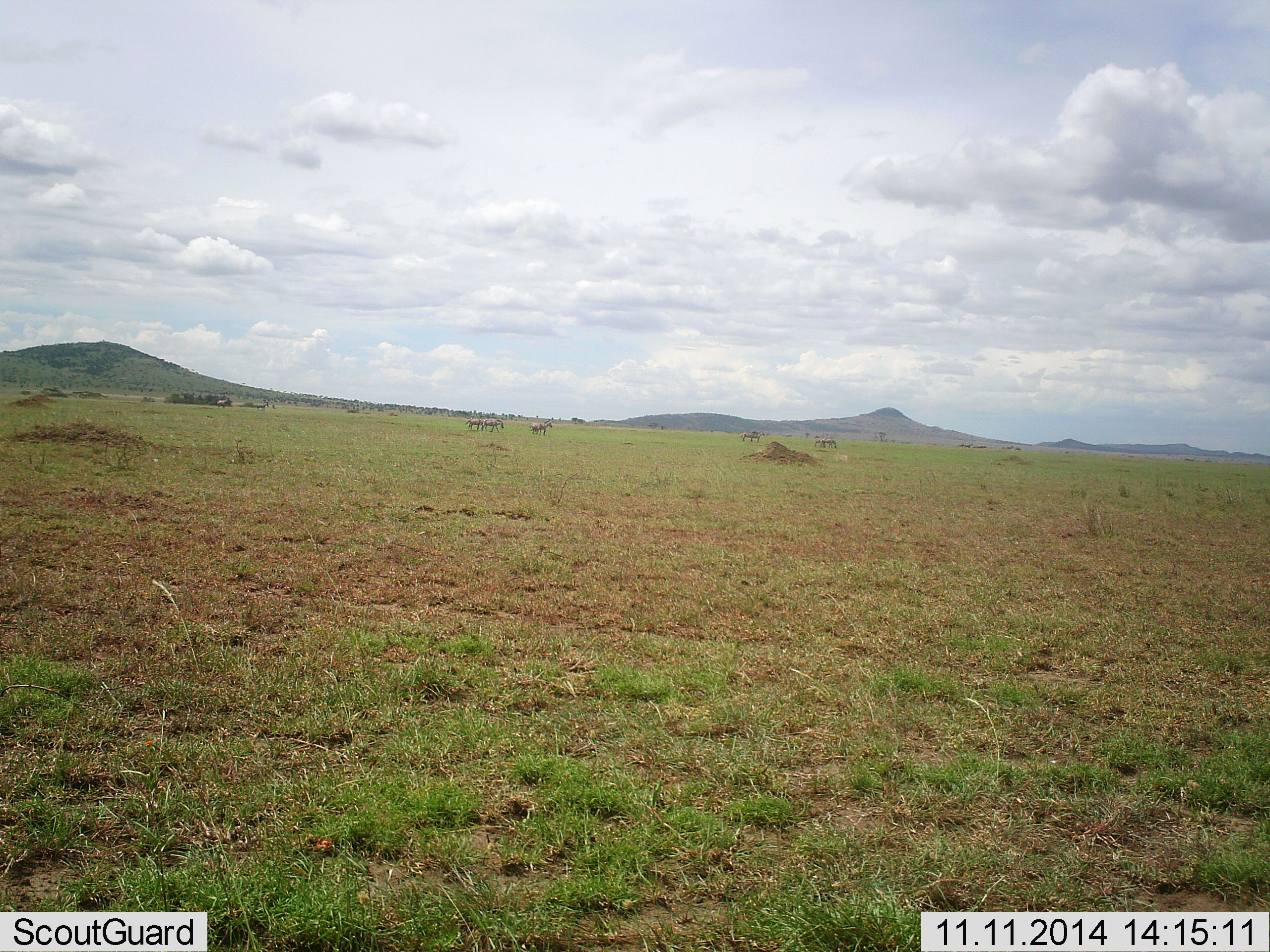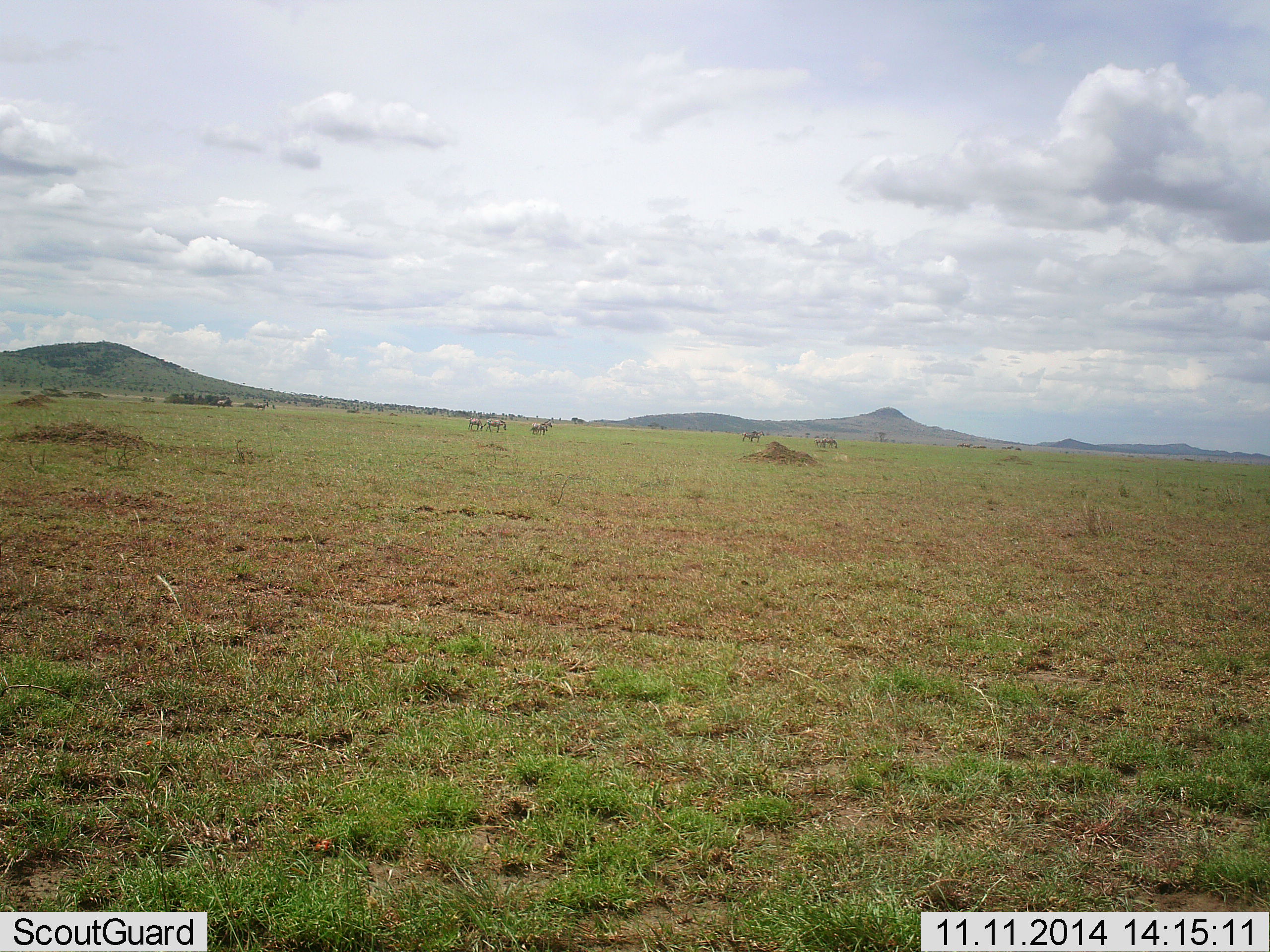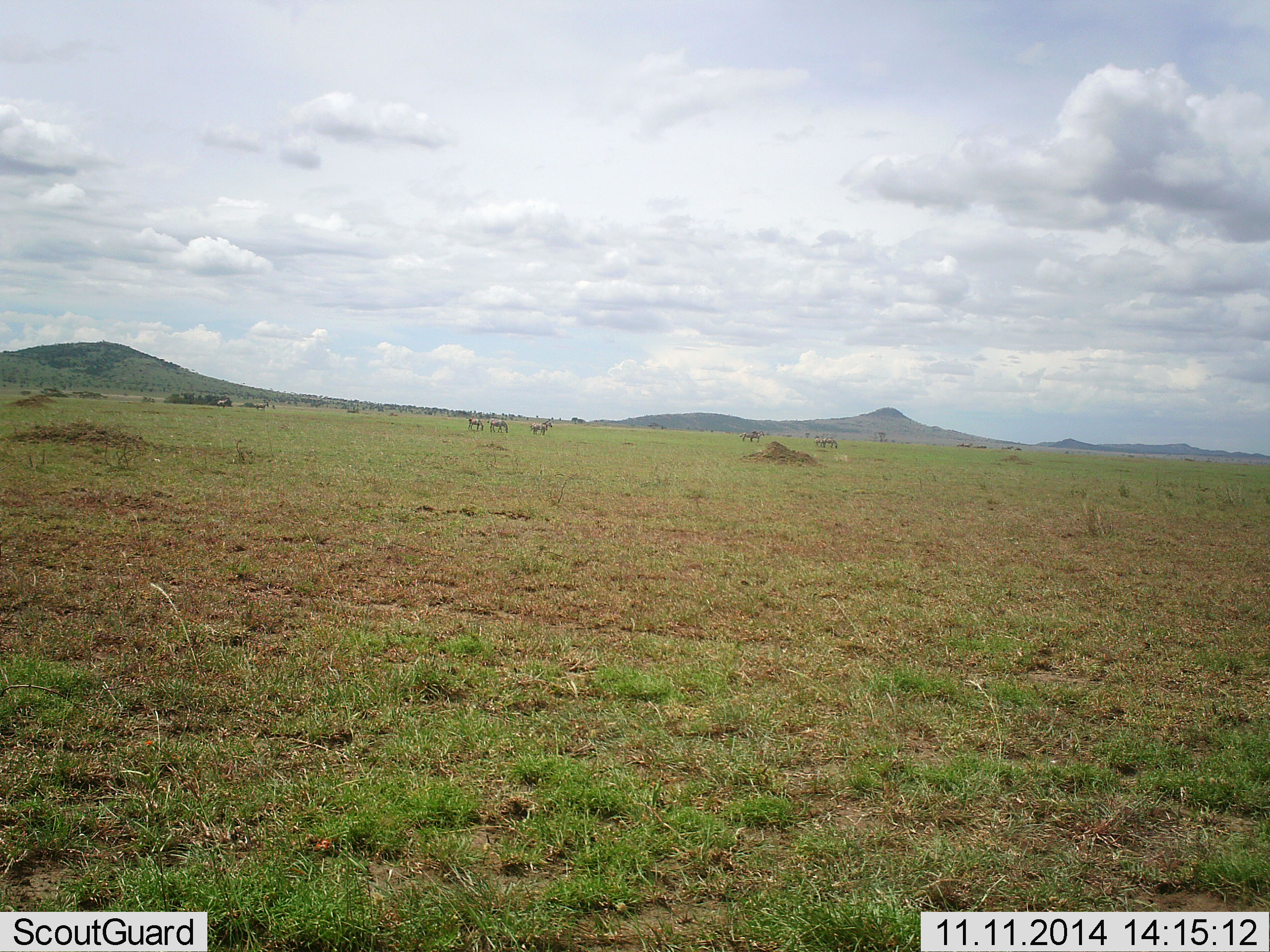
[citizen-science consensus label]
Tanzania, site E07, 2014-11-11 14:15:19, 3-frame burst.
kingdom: Animalia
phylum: Chordata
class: Mammalia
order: Perissodactyla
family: Equidae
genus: Equus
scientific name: Equus quagga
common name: plains zebra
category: zebra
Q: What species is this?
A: Zebra (plains zebra) (Equus quagga).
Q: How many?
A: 6.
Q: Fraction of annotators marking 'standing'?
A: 62%.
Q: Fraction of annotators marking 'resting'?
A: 0%.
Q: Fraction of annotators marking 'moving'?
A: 25%.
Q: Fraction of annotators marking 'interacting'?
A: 0%.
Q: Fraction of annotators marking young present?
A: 0%.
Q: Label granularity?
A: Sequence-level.